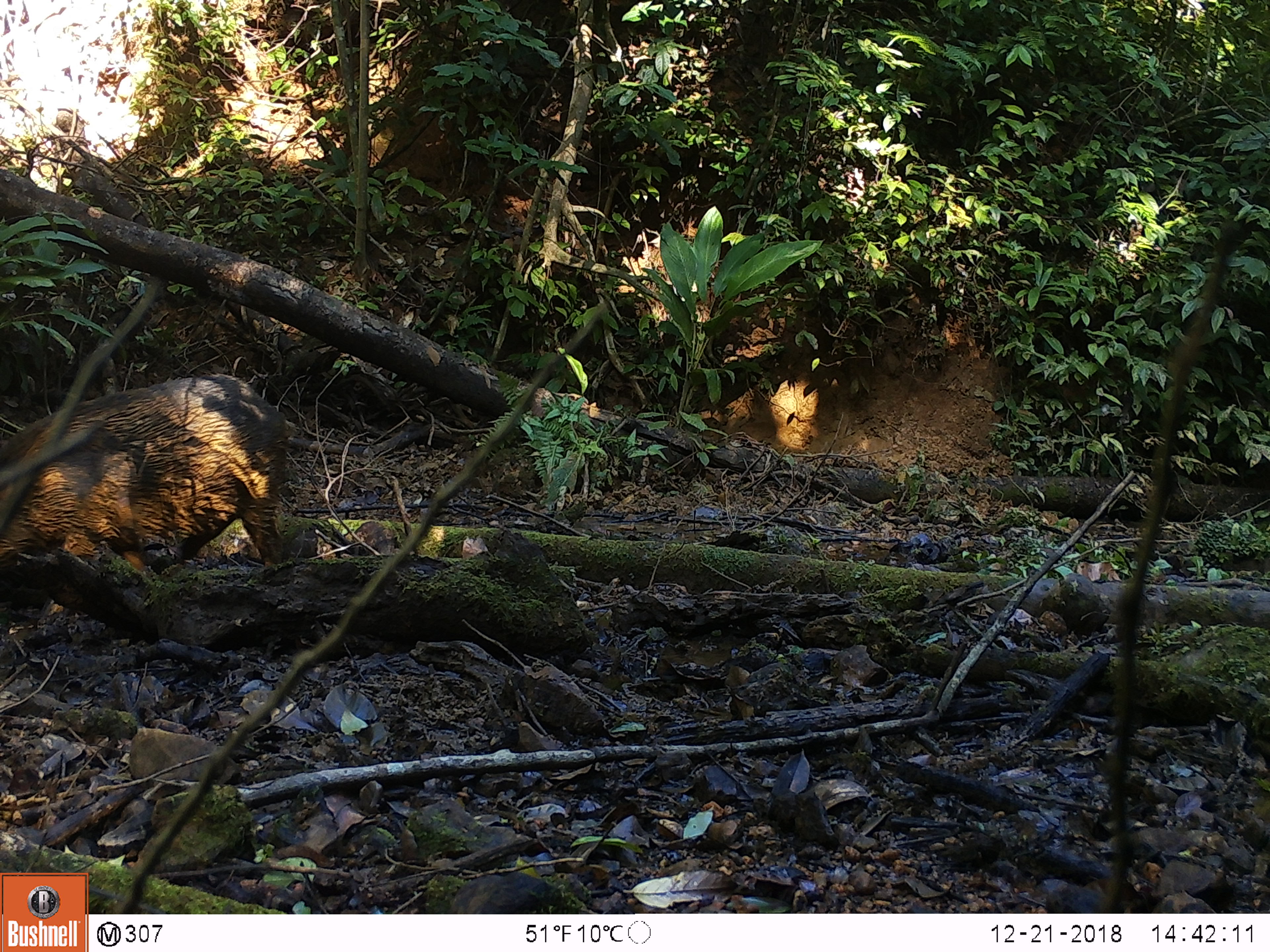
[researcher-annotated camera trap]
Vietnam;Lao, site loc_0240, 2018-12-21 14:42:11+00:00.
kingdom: Animalia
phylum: Chordata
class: Mammalia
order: Artiodactyla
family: Suidae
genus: Sus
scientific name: Sus scrofa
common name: eurasian wild pig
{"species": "eurasian wild pig (Sus scrofa)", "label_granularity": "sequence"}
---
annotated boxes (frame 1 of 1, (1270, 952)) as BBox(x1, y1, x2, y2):
eurasian wild pig: BBox(2, 371, 290, 615)